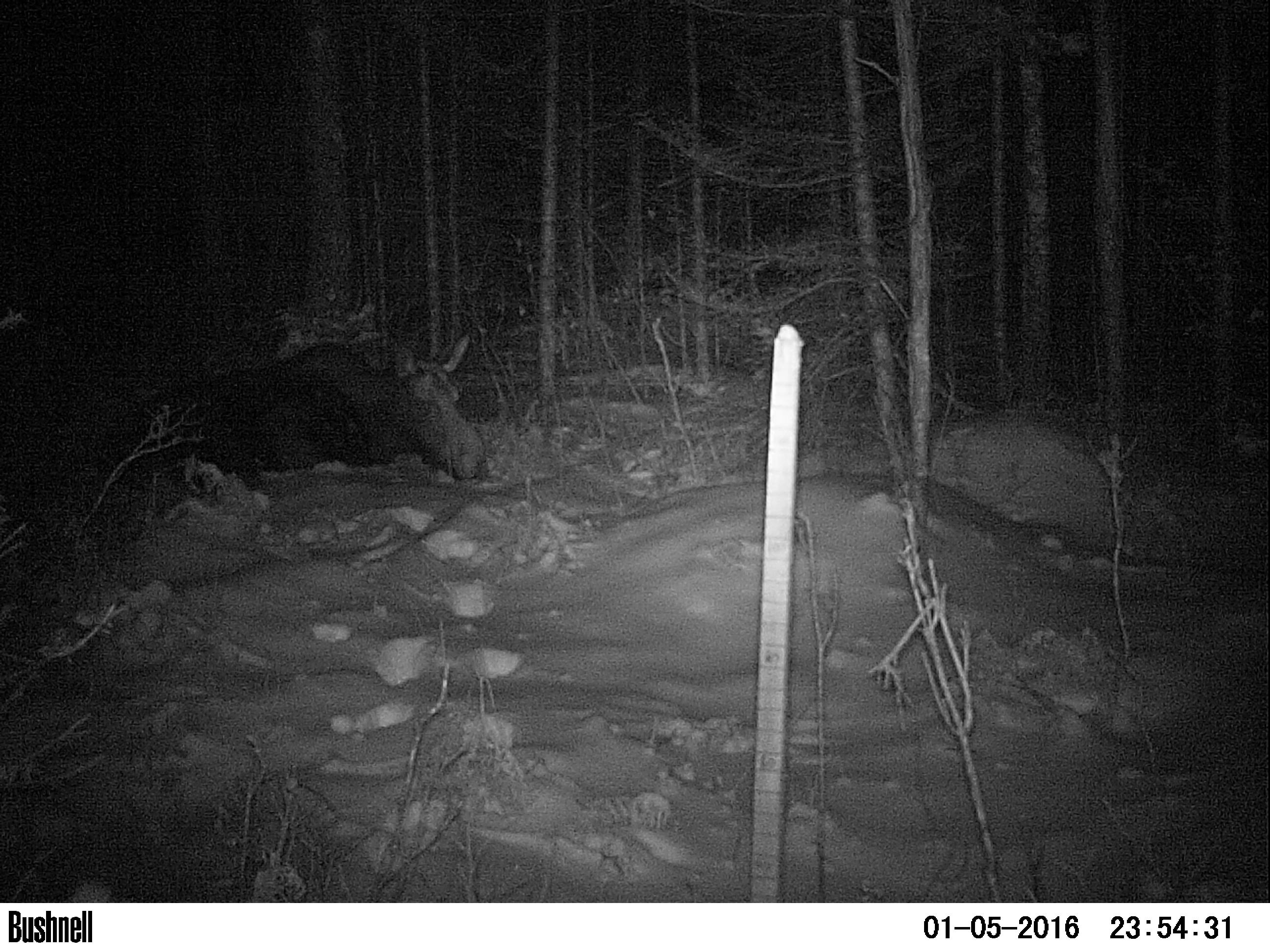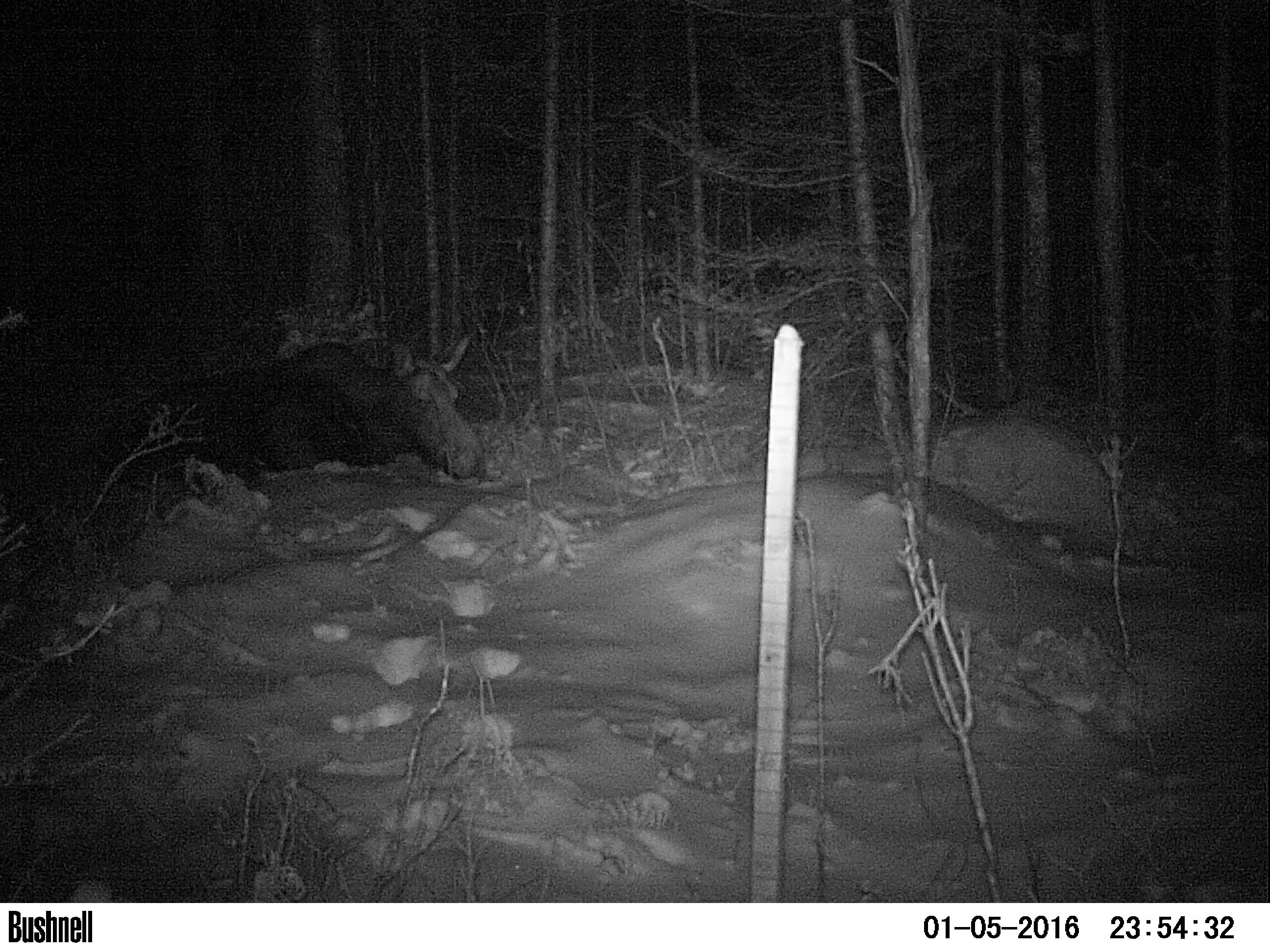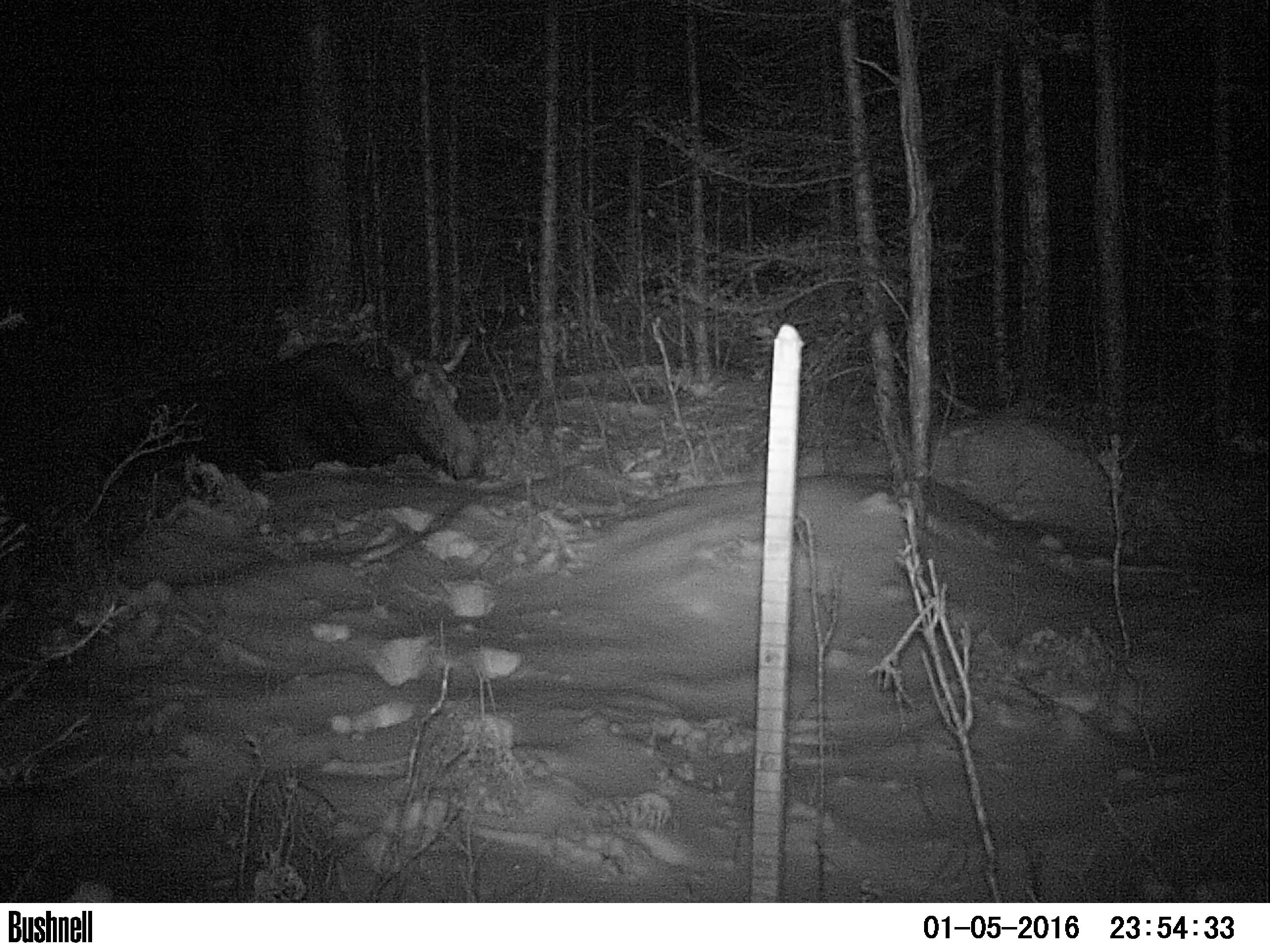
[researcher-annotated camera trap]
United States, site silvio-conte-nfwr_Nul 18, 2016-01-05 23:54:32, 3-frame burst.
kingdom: Animalia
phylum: Chordata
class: Mammalia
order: Artiodactyla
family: Cervidae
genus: Alces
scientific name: Alces alces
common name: moose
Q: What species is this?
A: Moose (Alces alces).